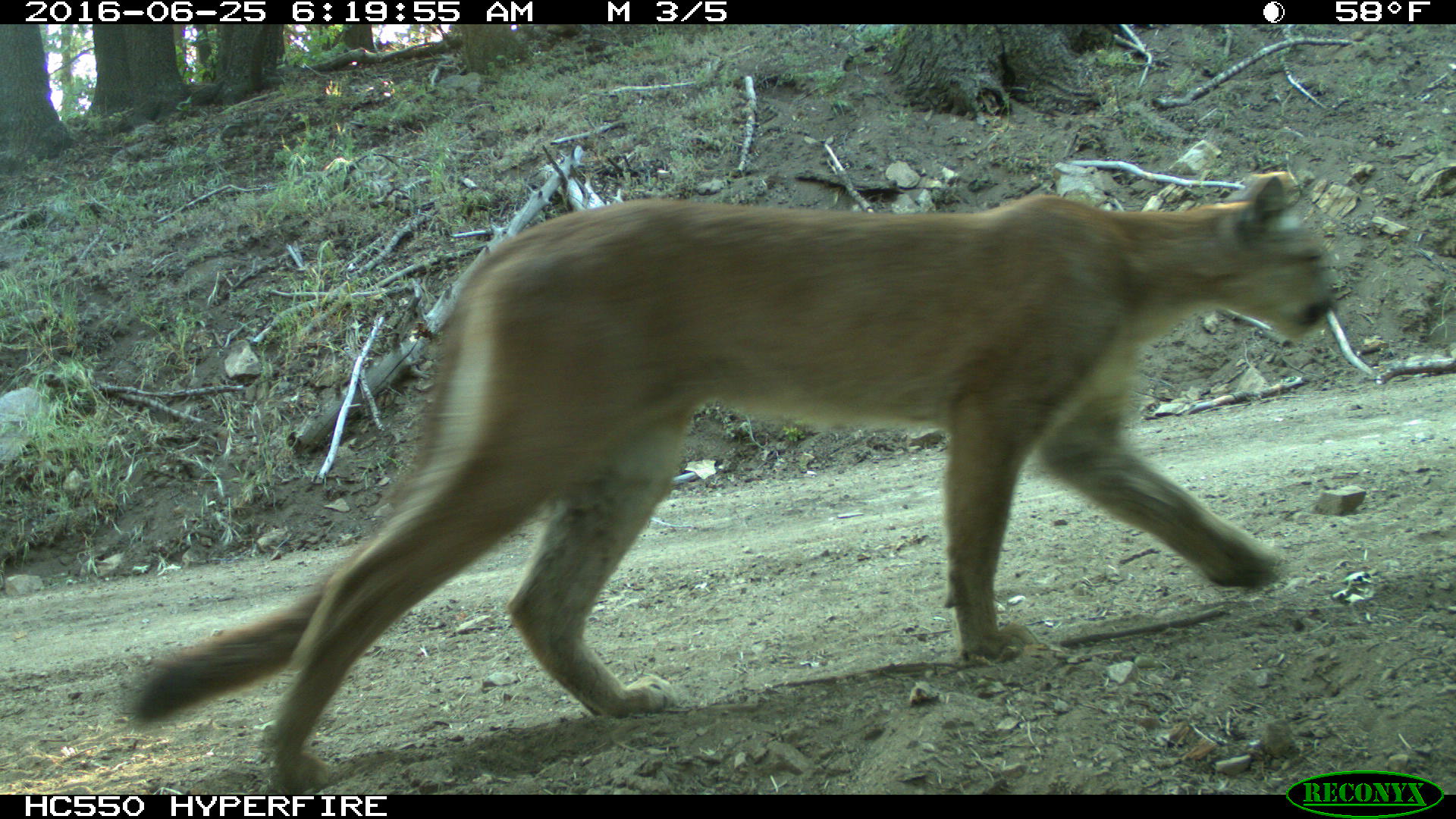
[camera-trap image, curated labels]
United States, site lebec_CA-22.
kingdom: Animalia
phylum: Chordata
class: Mammalia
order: Carnivora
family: Felidae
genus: Puma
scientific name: Puma concolor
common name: mountain lion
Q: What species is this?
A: Puma concolor (mountain lion).